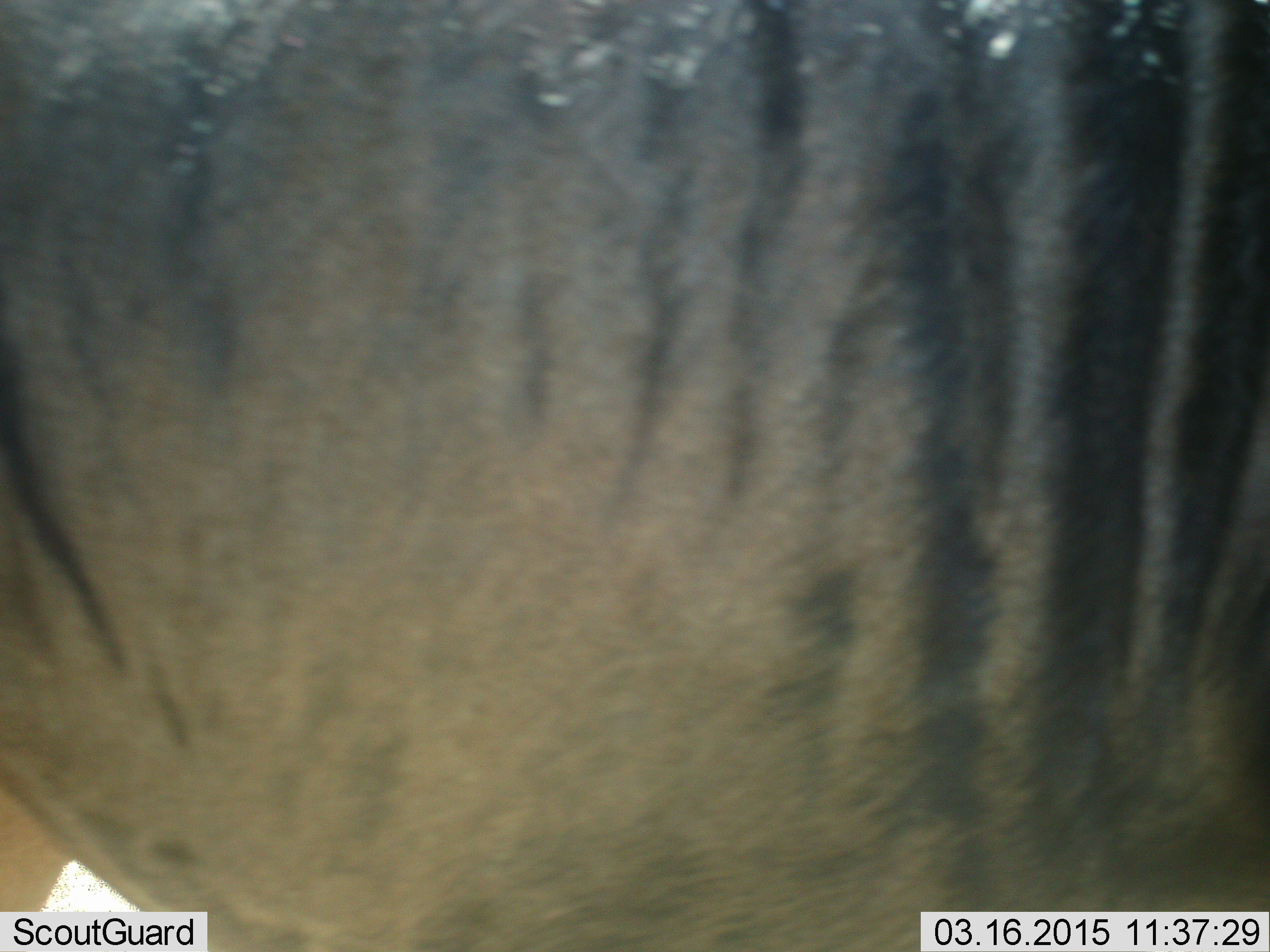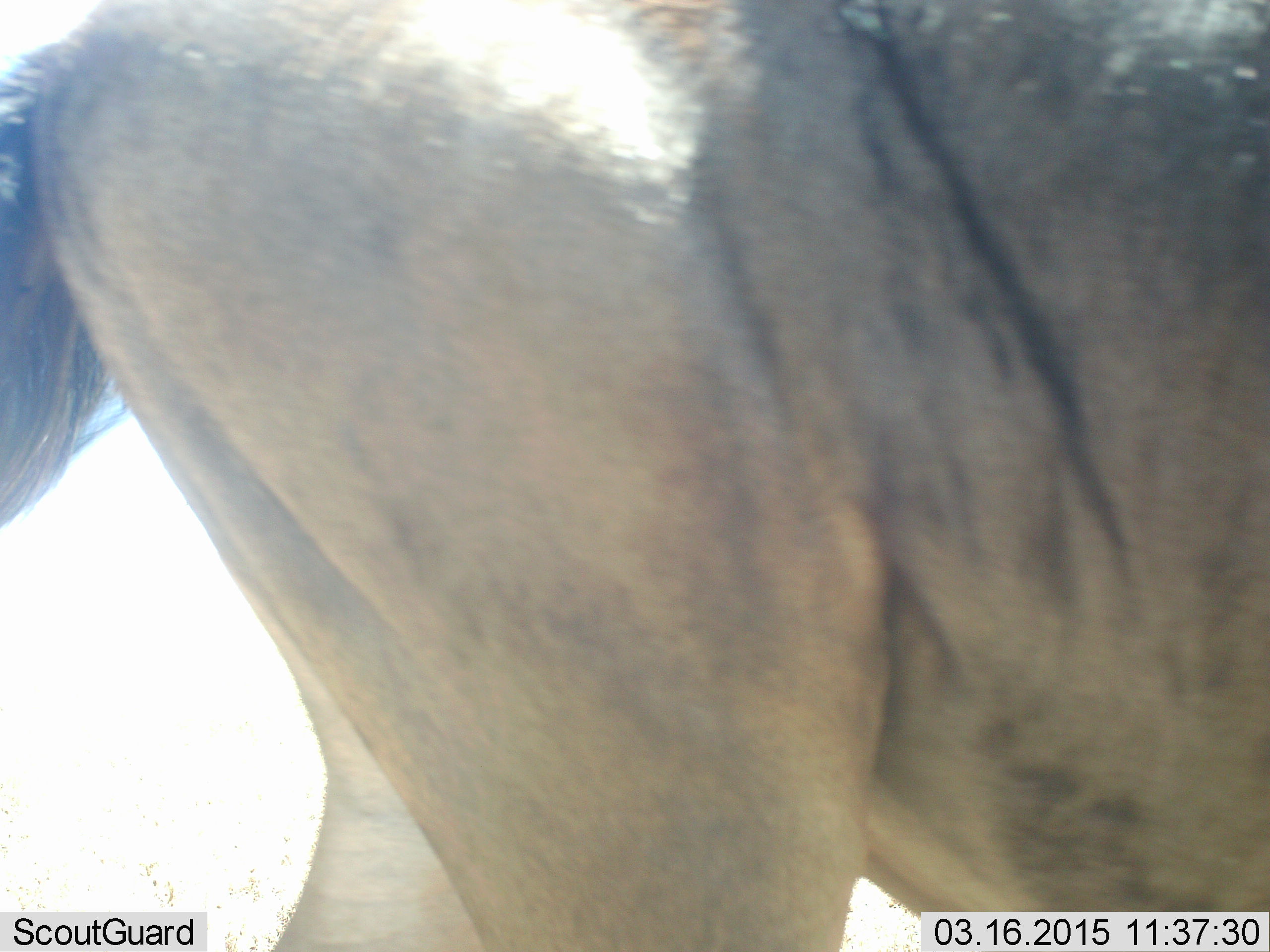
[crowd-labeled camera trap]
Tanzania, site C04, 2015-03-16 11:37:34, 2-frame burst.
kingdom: Animalia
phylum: Chordata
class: Mammalia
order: Artiodactyla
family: Bovidae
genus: Connochaetes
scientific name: Connochaetes taurinus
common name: blue wildebeest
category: wildebeest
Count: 1.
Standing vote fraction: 40%.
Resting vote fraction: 0%.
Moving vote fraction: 60%.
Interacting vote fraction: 0%.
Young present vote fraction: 0%.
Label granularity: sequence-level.